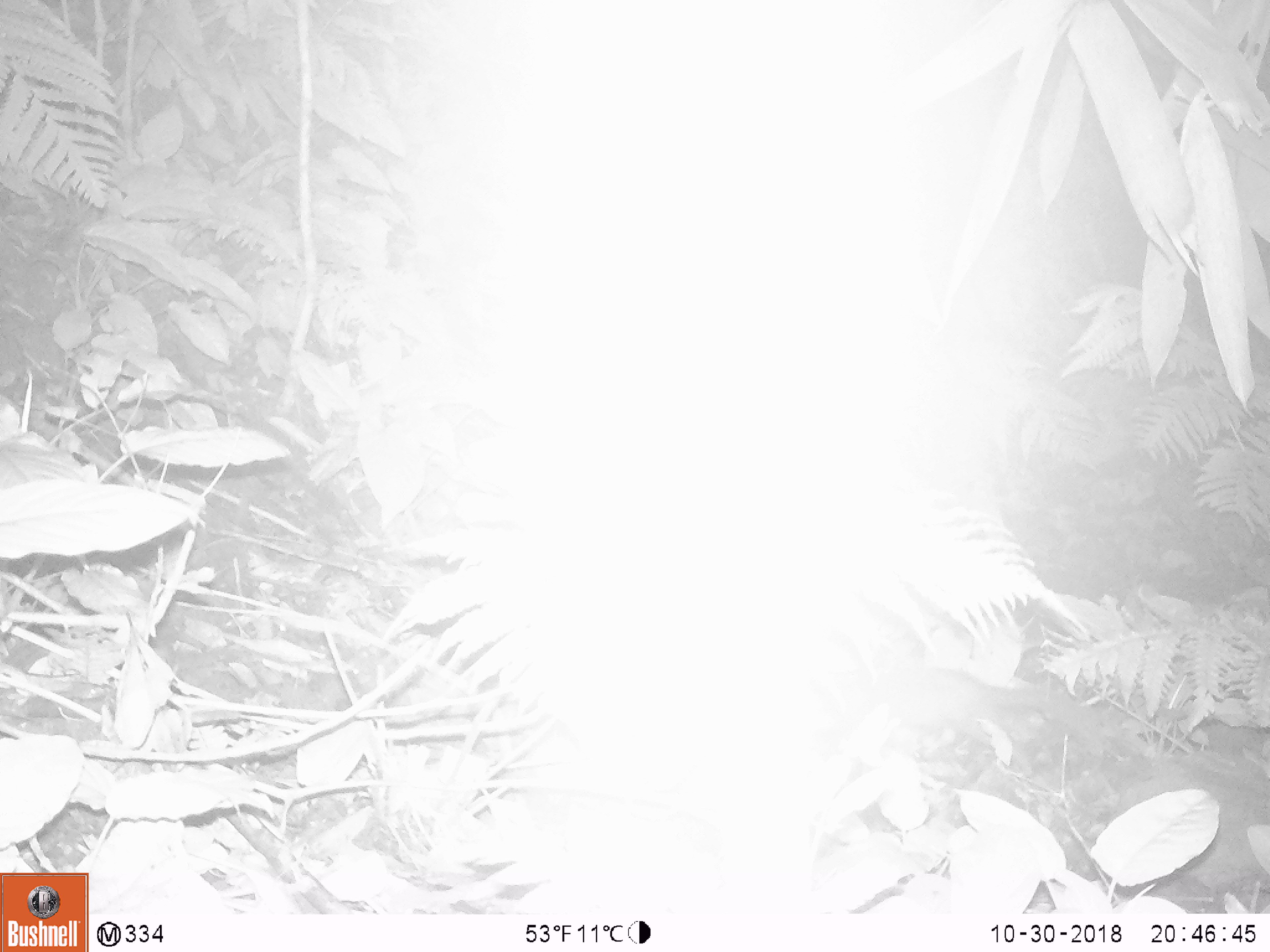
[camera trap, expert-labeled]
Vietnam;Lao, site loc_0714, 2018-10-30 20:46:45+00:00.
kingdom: Animalia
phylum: Chordata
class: Mammalia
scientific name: Mammalia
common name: mammal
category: unidentified small mammal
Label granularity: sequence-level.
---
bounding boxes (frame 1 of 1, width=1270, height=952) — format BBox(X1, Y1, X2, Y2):
unidentified small mammal: BBox(880, 666, 1104, 749)